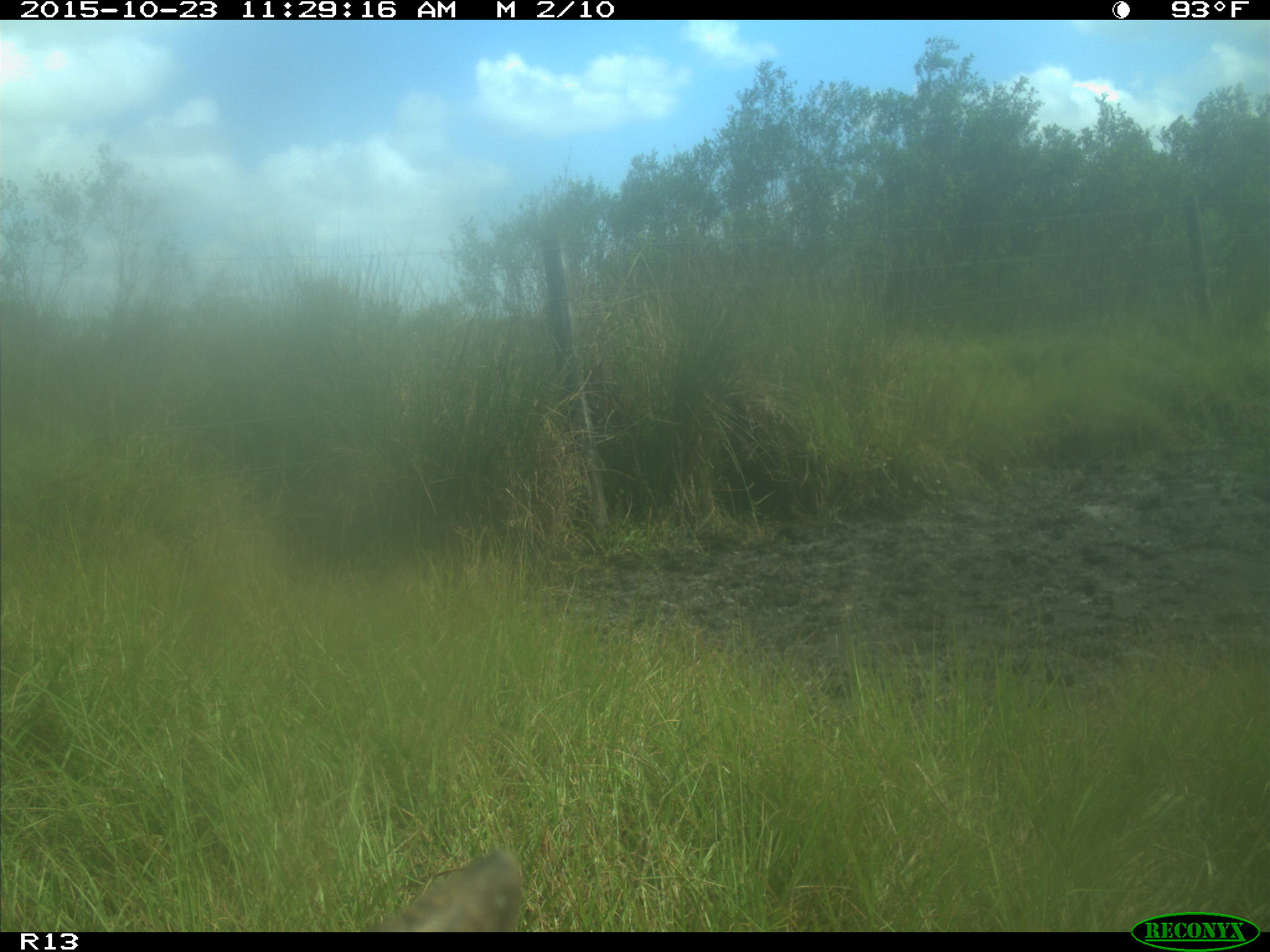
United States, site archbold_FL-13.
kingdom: Animalia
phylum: Chordata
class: Mammalia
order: Artiodactyla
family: Bovidae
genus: Bos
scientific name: Bos taurus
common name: domestic cow